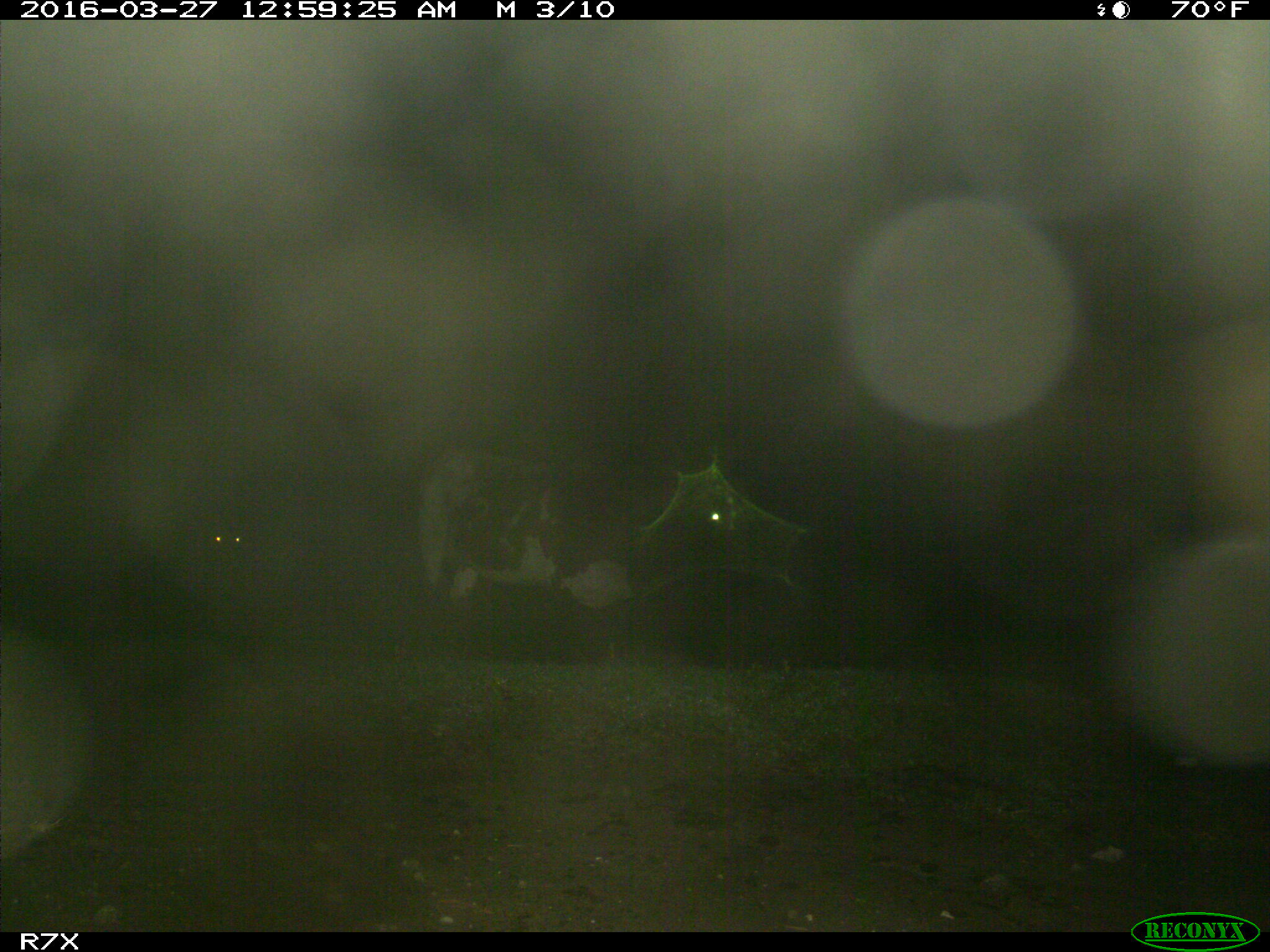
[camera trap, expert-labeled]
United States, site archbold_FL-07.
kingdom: Animalia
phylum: Chordata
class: Mammalia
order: Artiodactyla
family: Bovidae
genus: Bos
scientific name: Bos taurus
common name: domestic cow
Bos taurus (domestic cow).